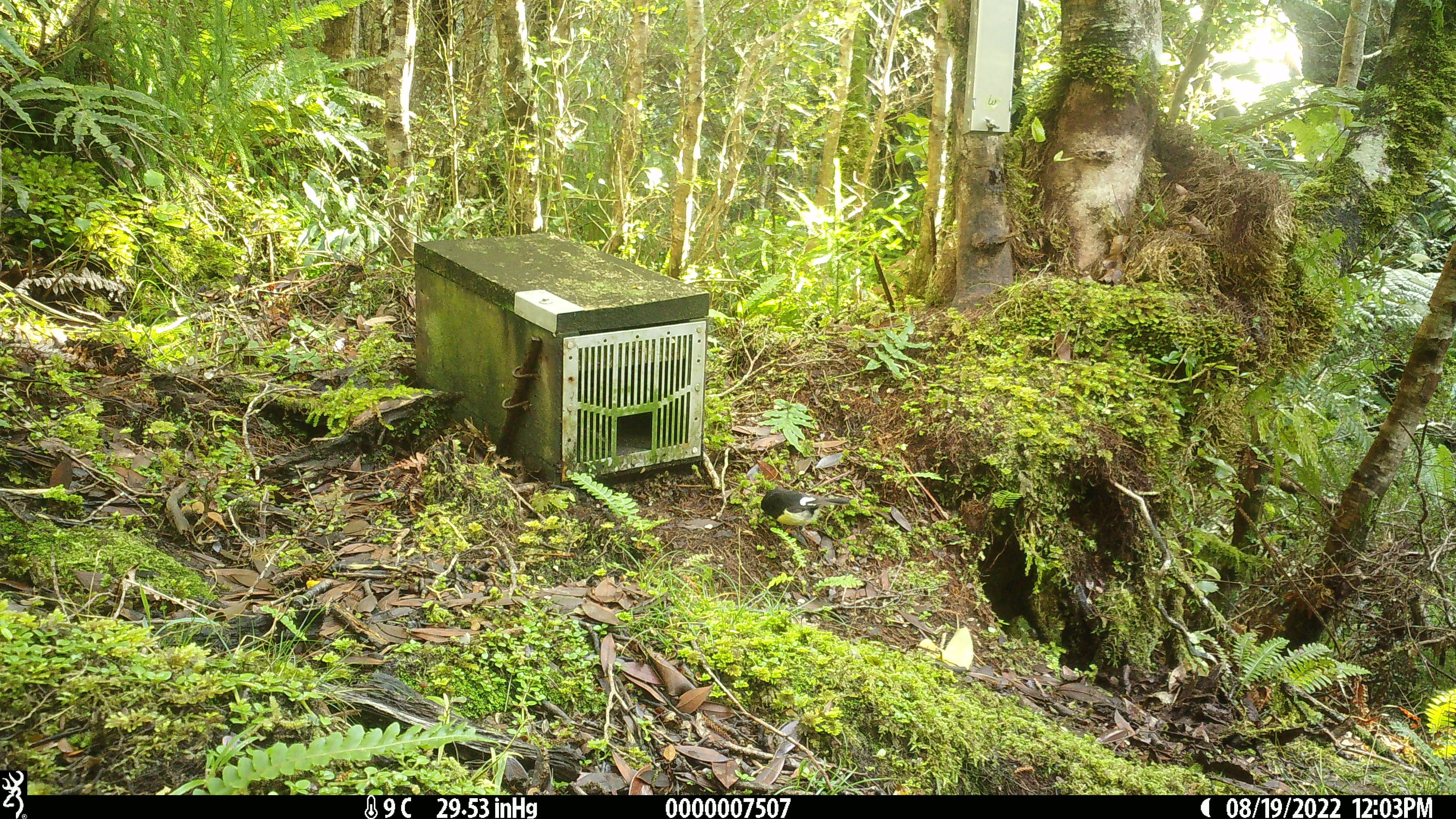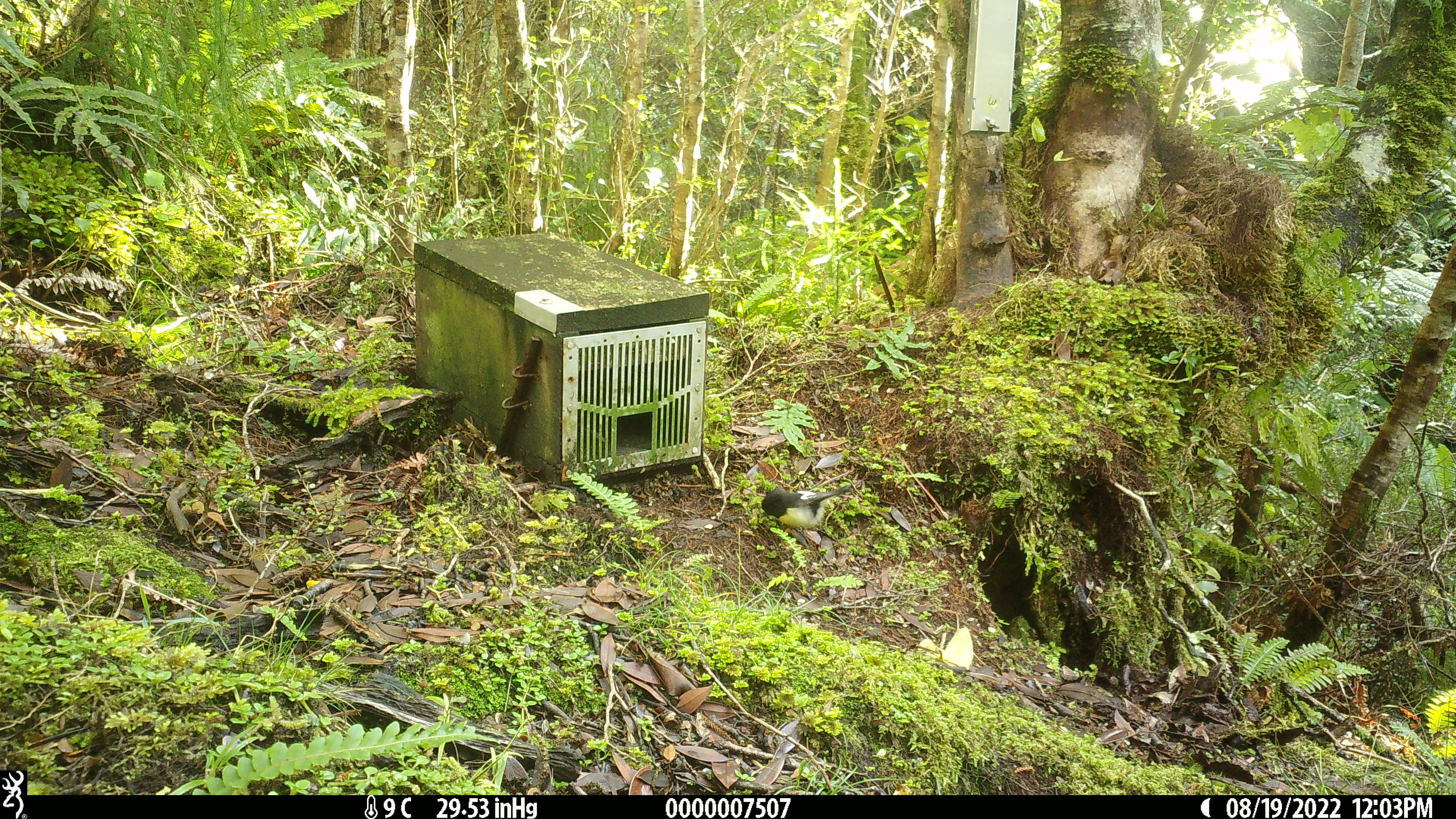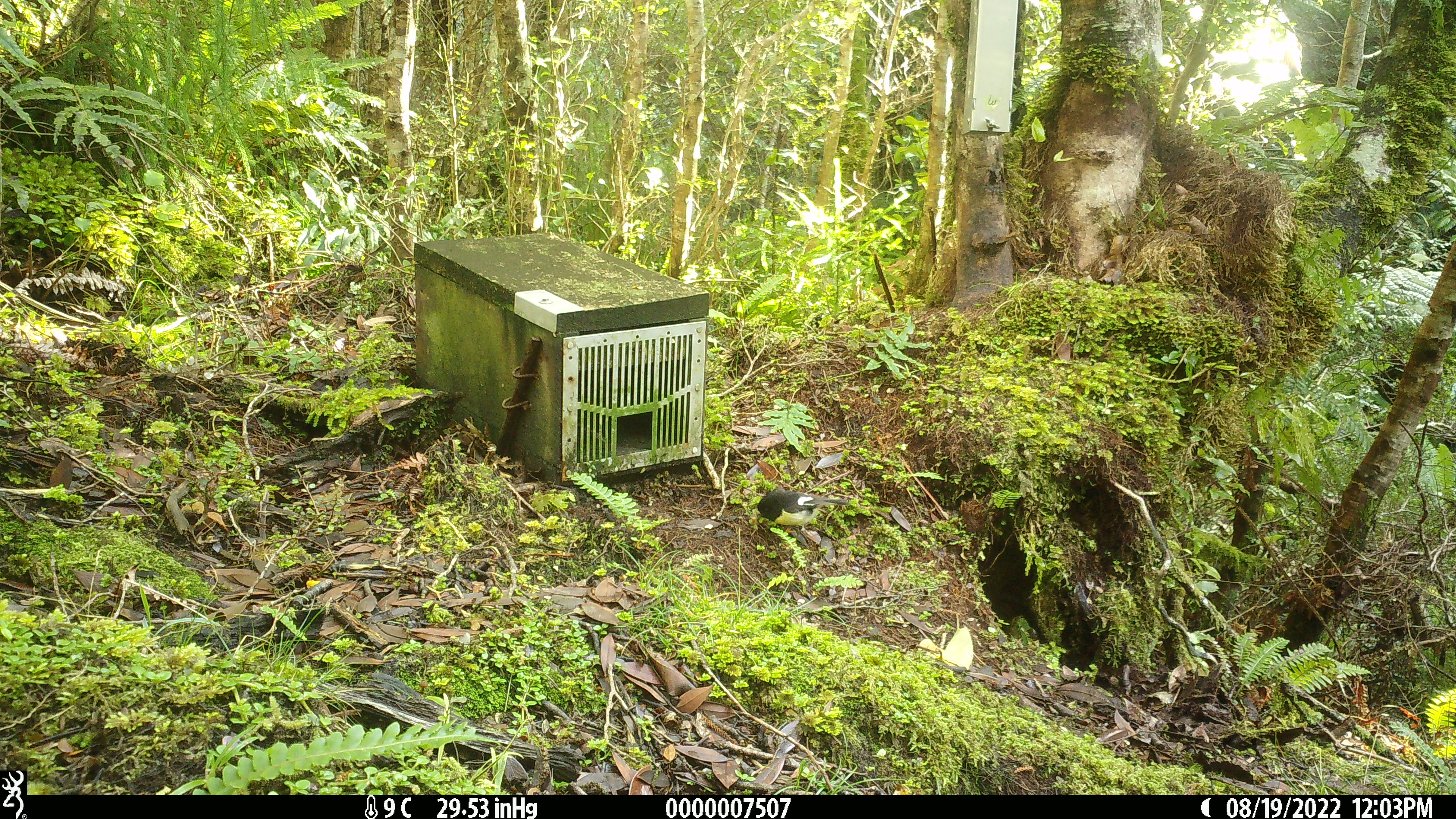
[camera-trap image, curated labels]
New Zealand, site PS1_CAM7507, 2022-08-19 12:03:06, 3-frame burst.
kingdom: Animalia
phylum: Chordata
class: Aves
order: Passeriformes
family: Petroicidae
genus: Petroica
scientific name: Petroica macrocephala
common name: tomtit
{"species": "tomtit (Petroica macrocephala)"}